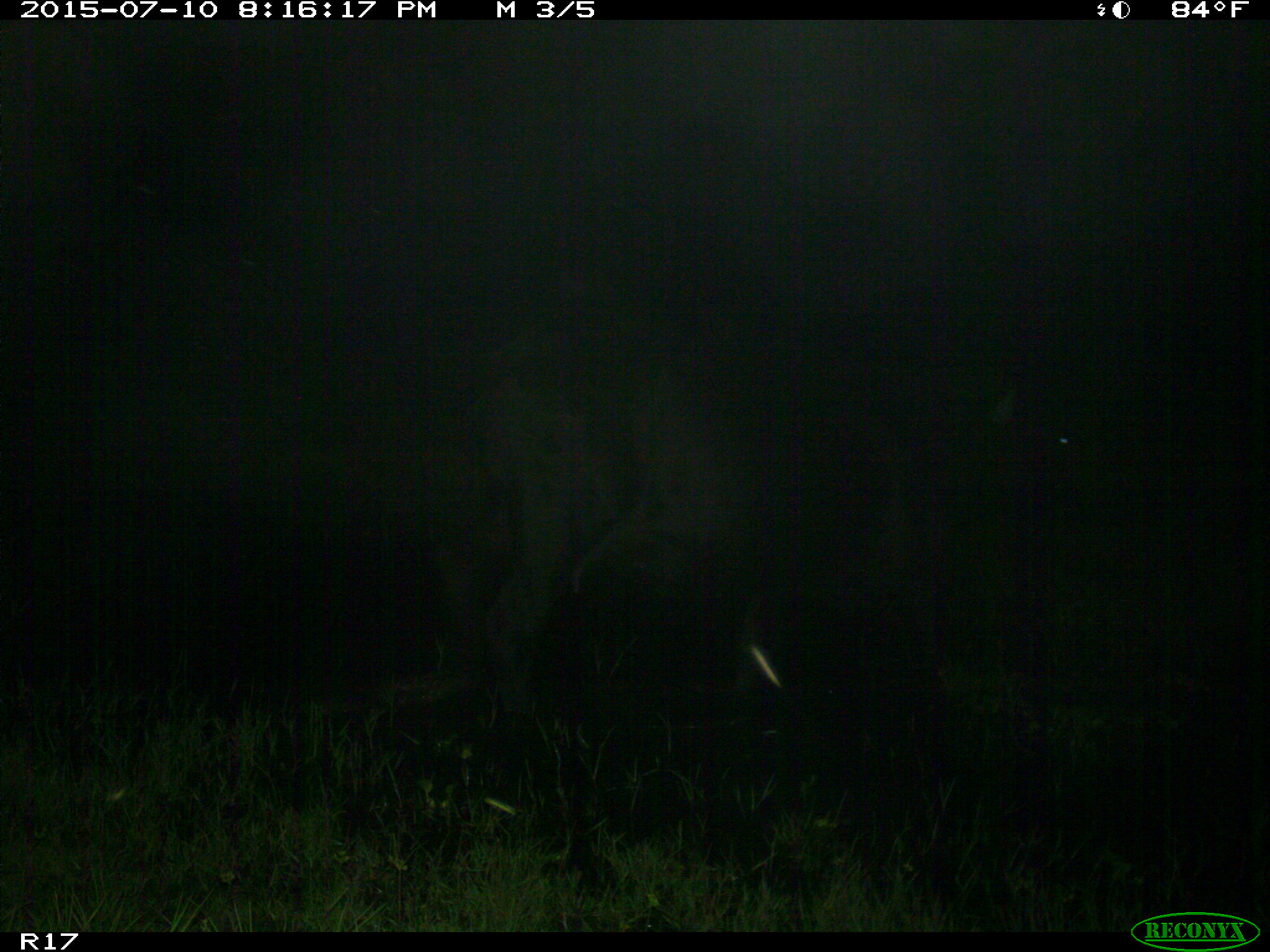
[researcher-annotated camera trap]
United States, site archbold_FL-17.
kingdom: Animalia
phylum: Chordata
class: Mammalia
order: Artiodactyla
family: Bovidae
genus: Bos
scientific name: Bos taurus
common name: domestic cow